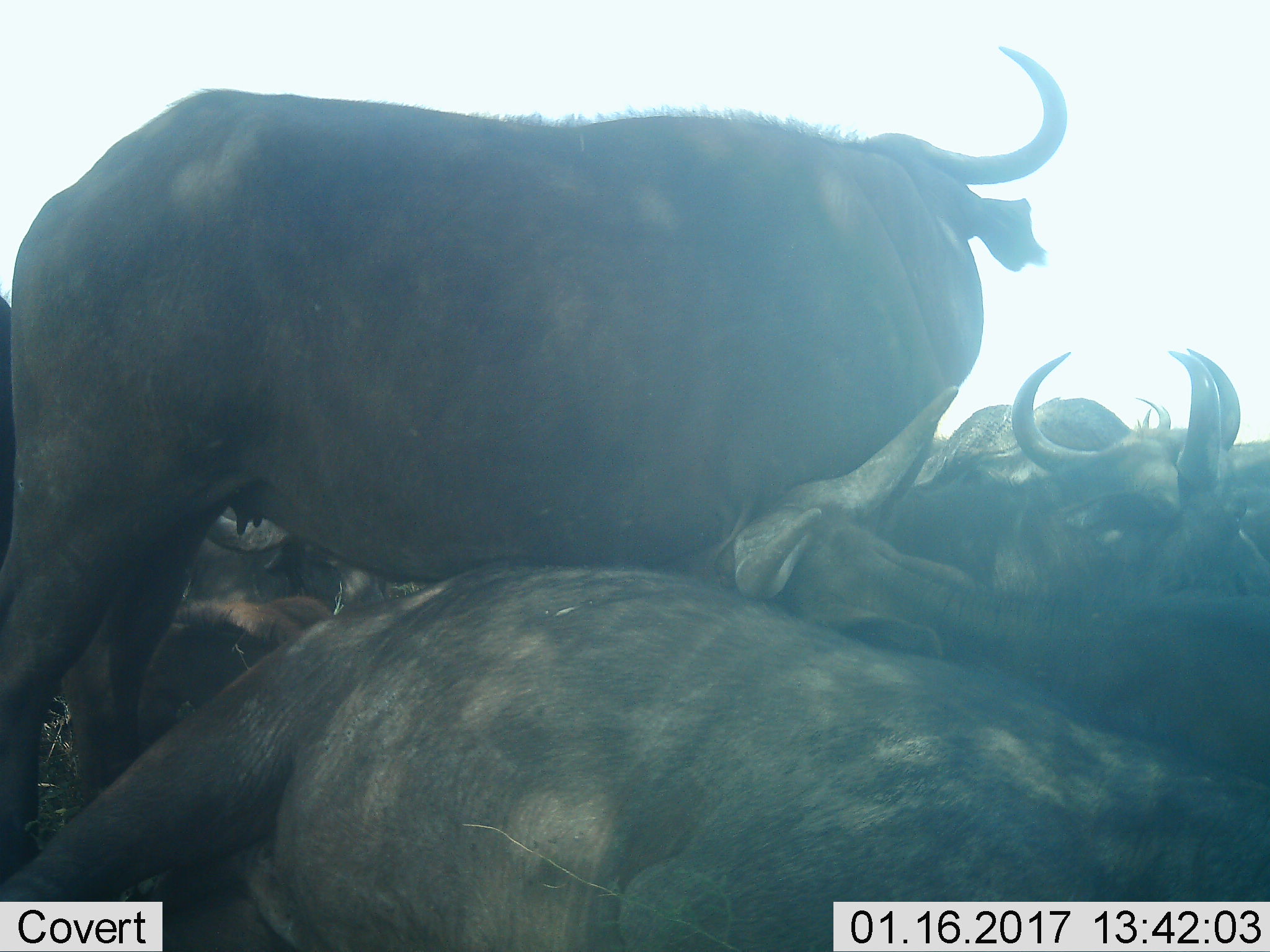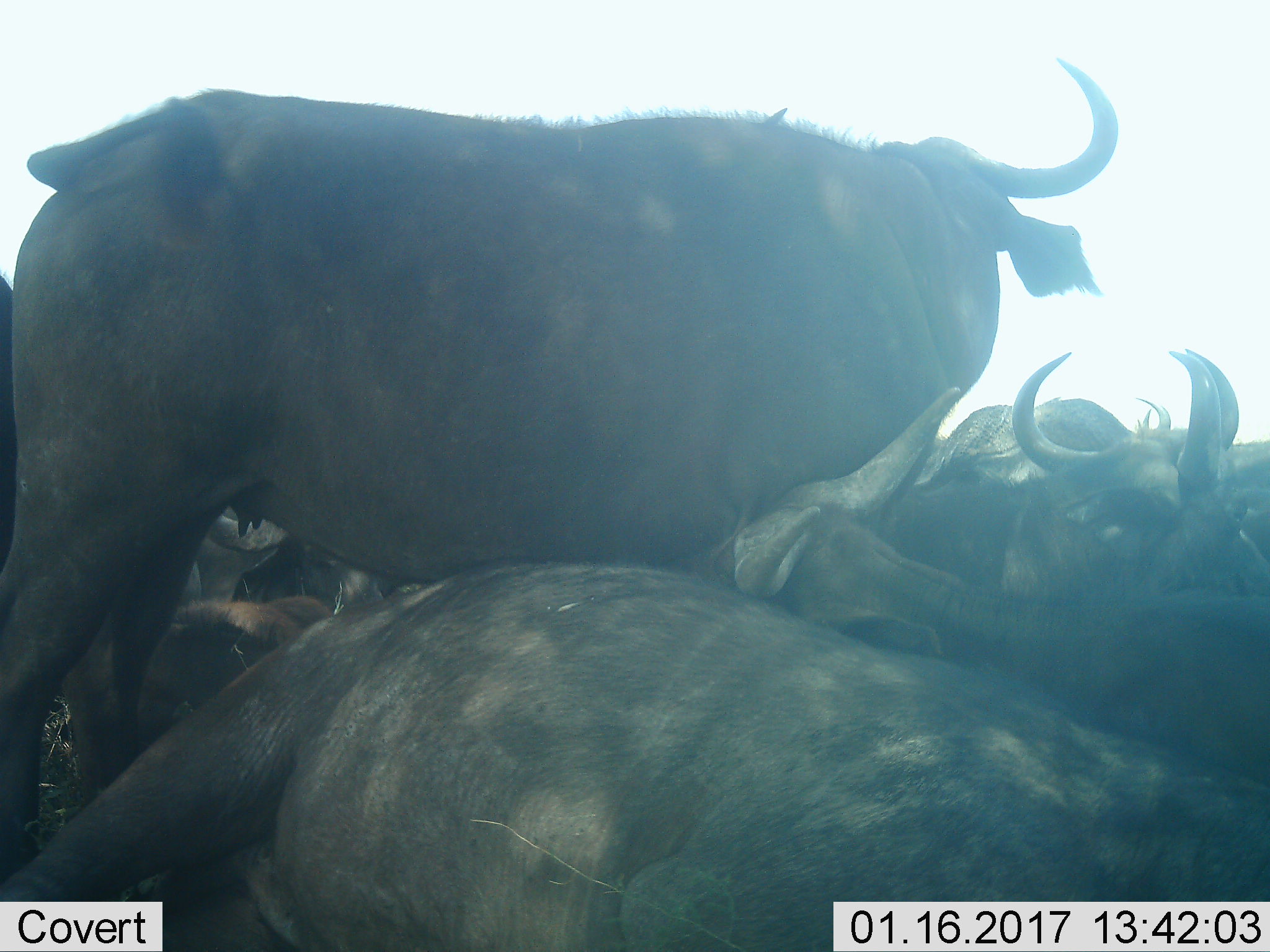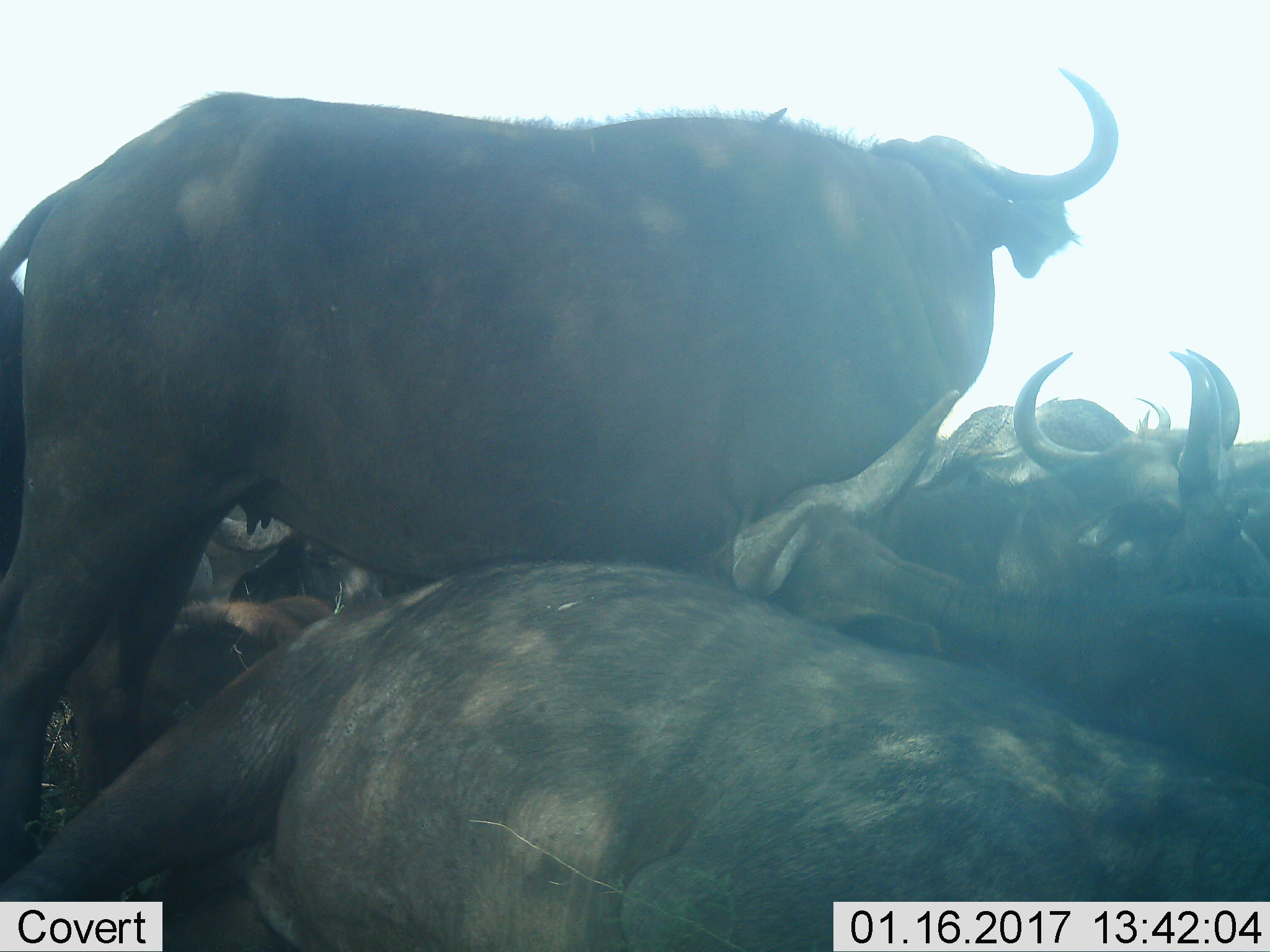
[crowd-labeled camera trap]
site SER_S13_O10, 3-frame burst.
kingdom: Animalia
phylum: Chordata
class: Mammalia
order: Artiodactyla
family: Bovidae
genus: Connochaetes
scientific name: Connochaetes taurinus taurinus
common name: blue wildebeest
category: wildebeestblue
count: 9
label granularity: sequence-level